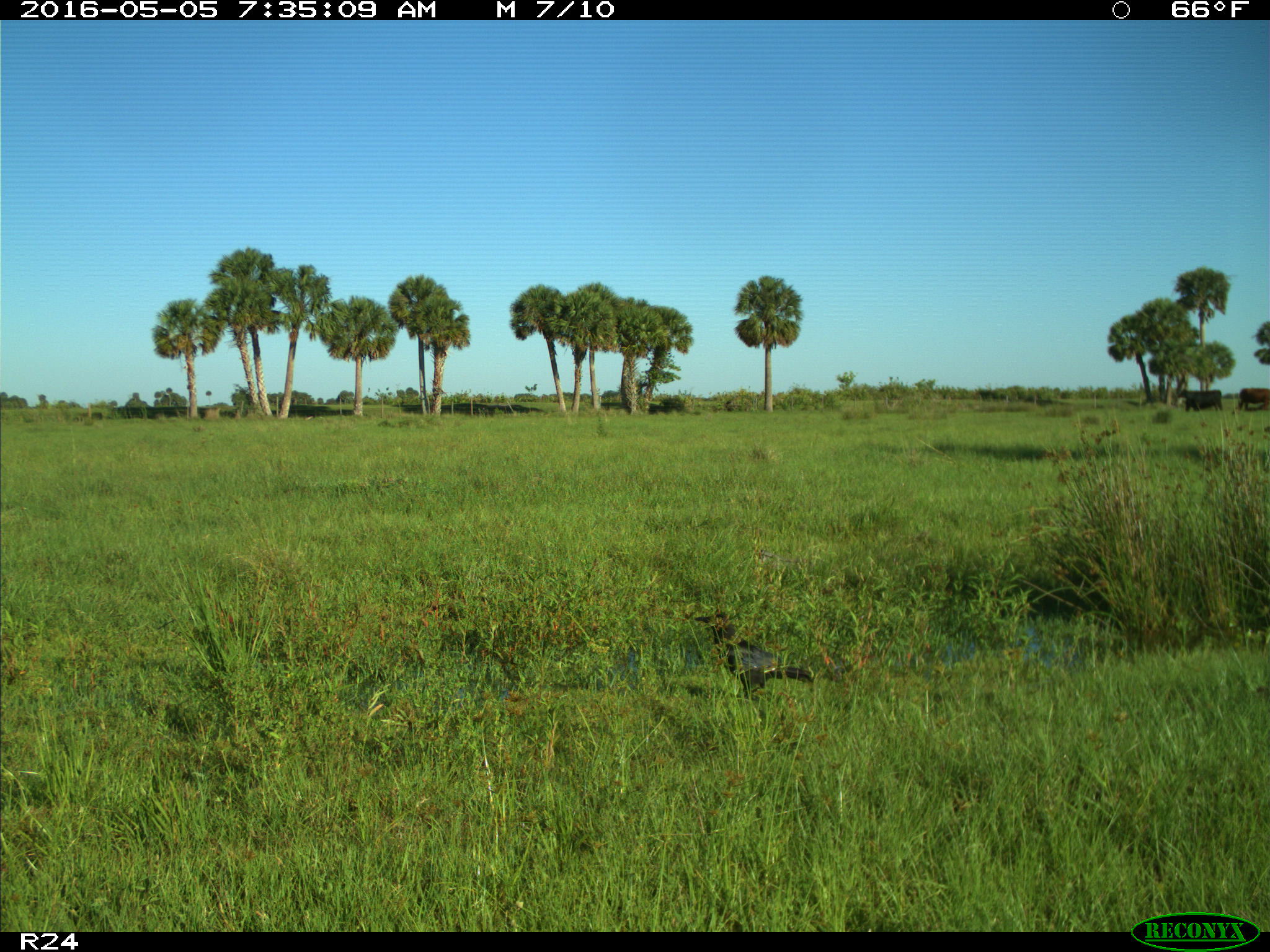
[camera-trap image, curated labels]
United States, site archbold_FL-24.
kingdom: Animalia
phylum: Chordata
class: Aves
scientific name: Aves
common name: birds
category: unidentified bird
Unidentified bird (birds) (Aves).